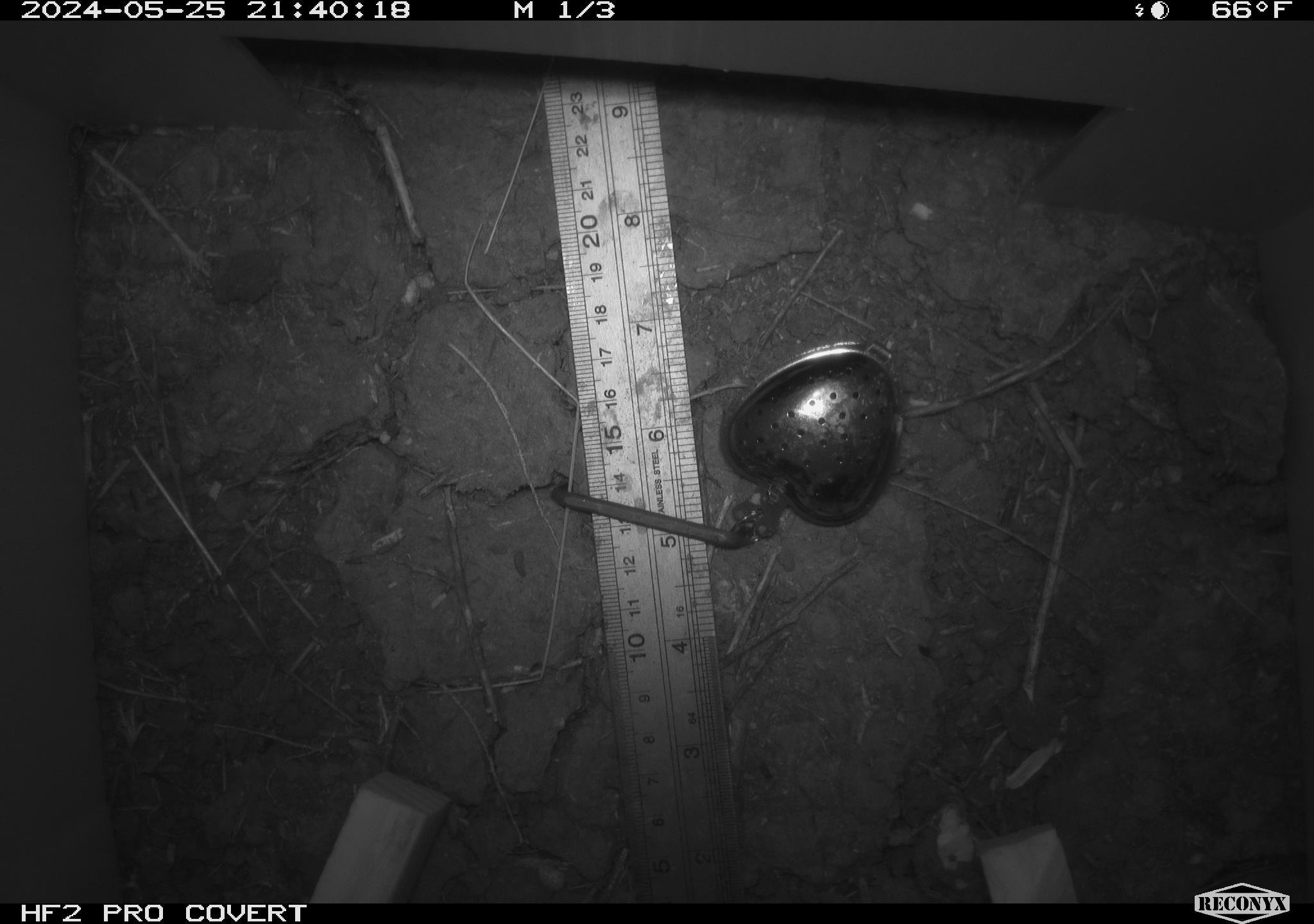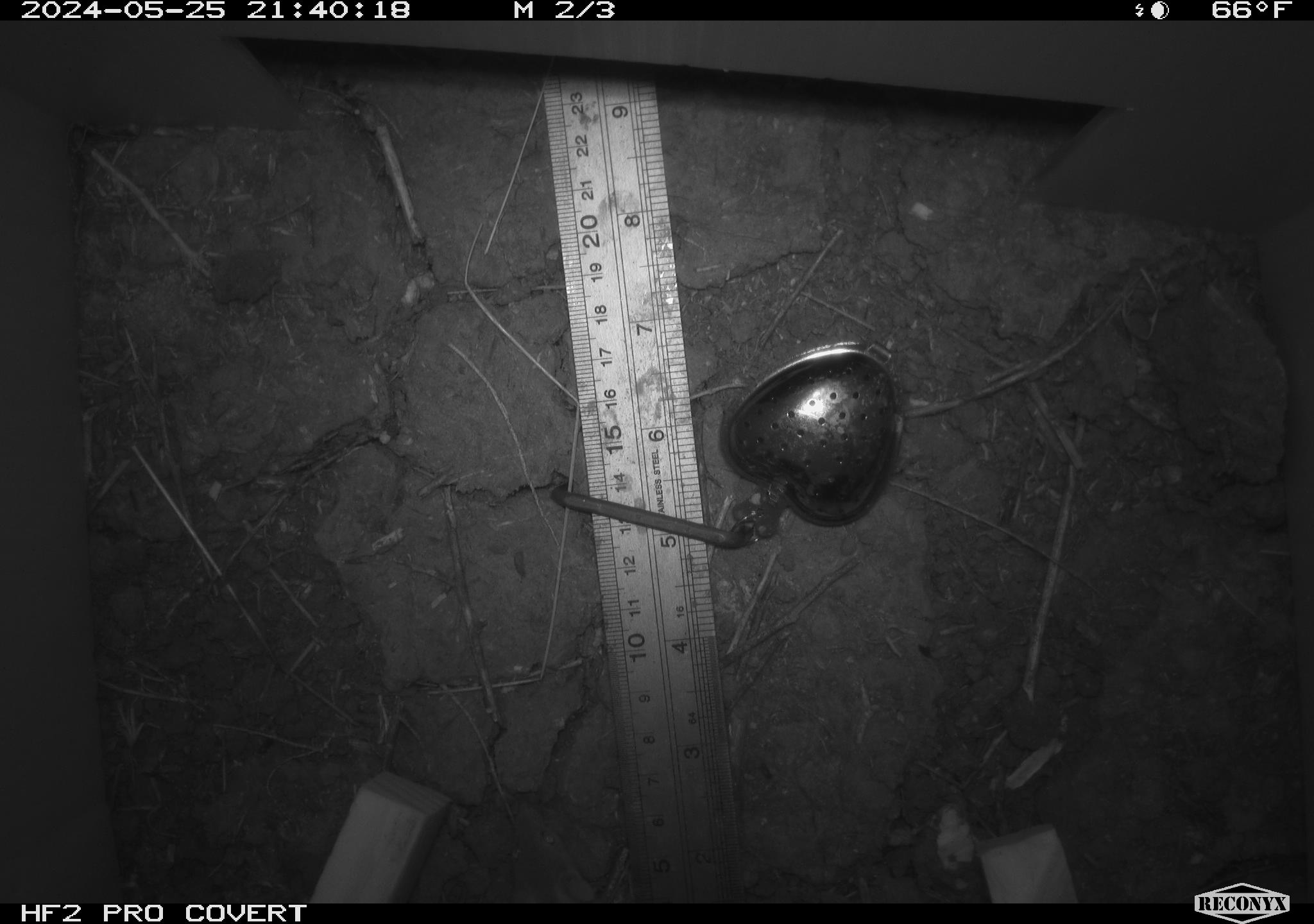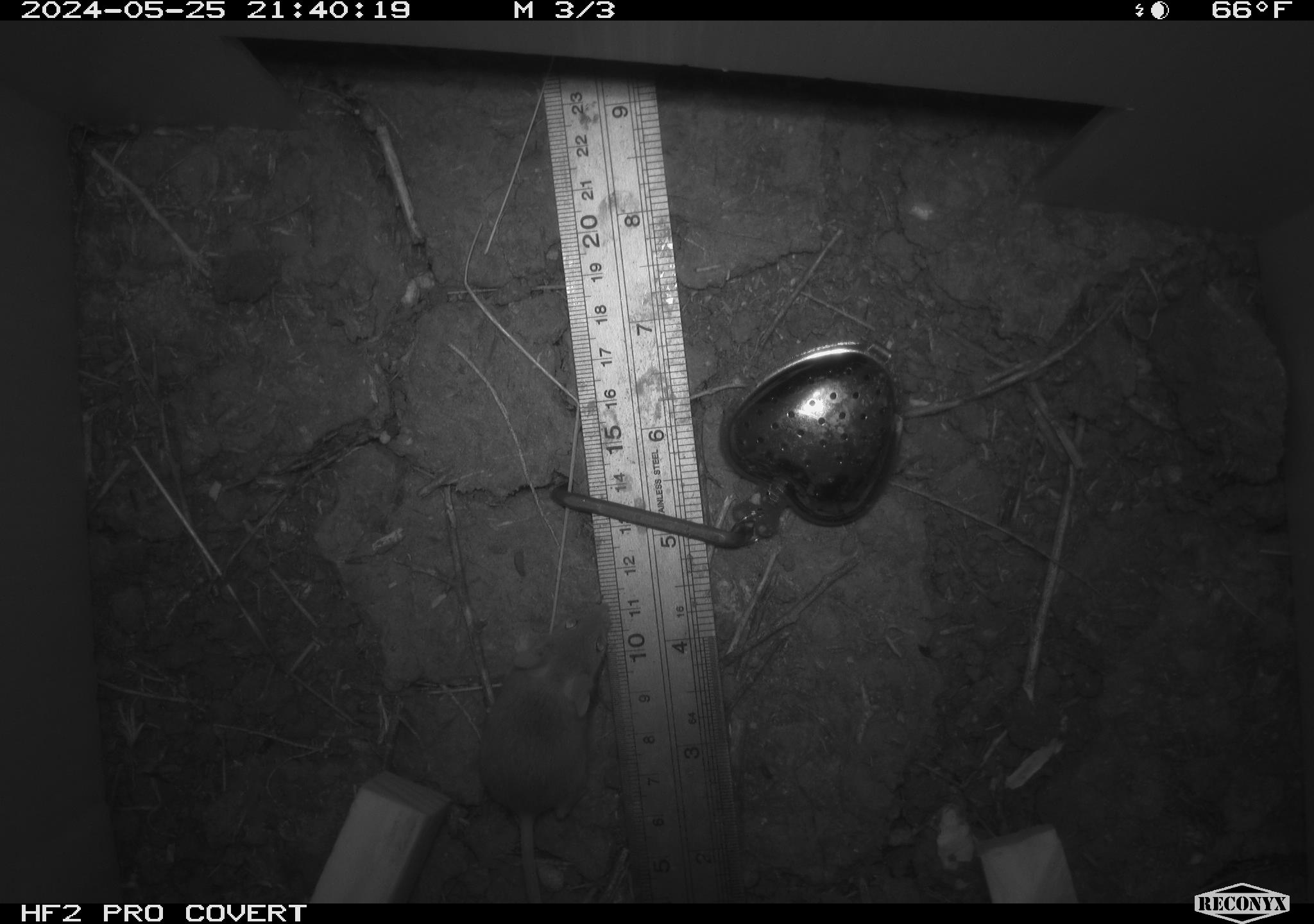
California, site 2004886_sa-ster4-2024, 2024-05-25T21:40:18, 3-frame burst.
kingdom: Animalia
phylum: Chordata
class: Mammalia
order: Rodentia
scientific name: Rodentia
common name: mouse species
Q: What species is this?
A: Mouse species (Rodentia).